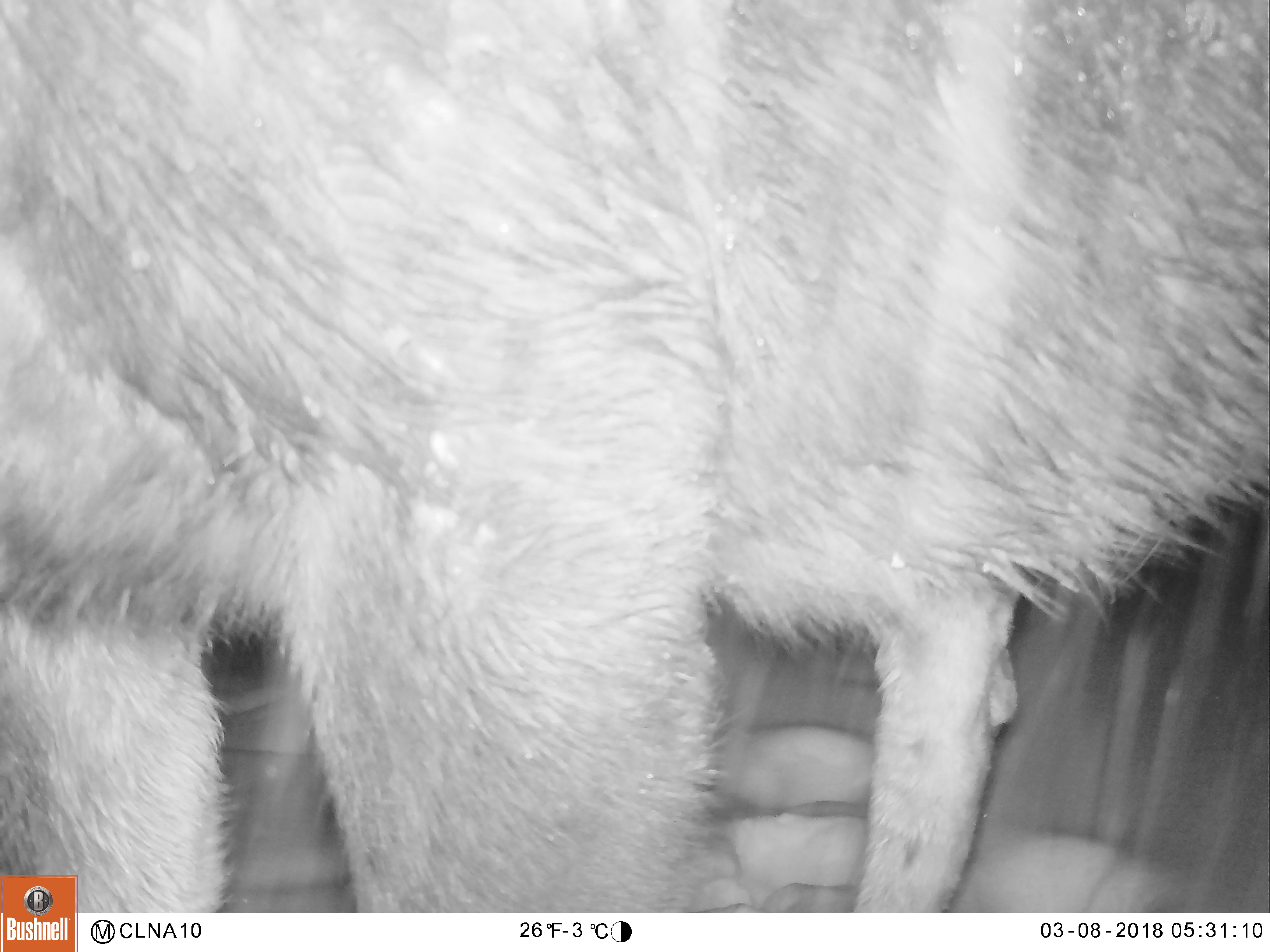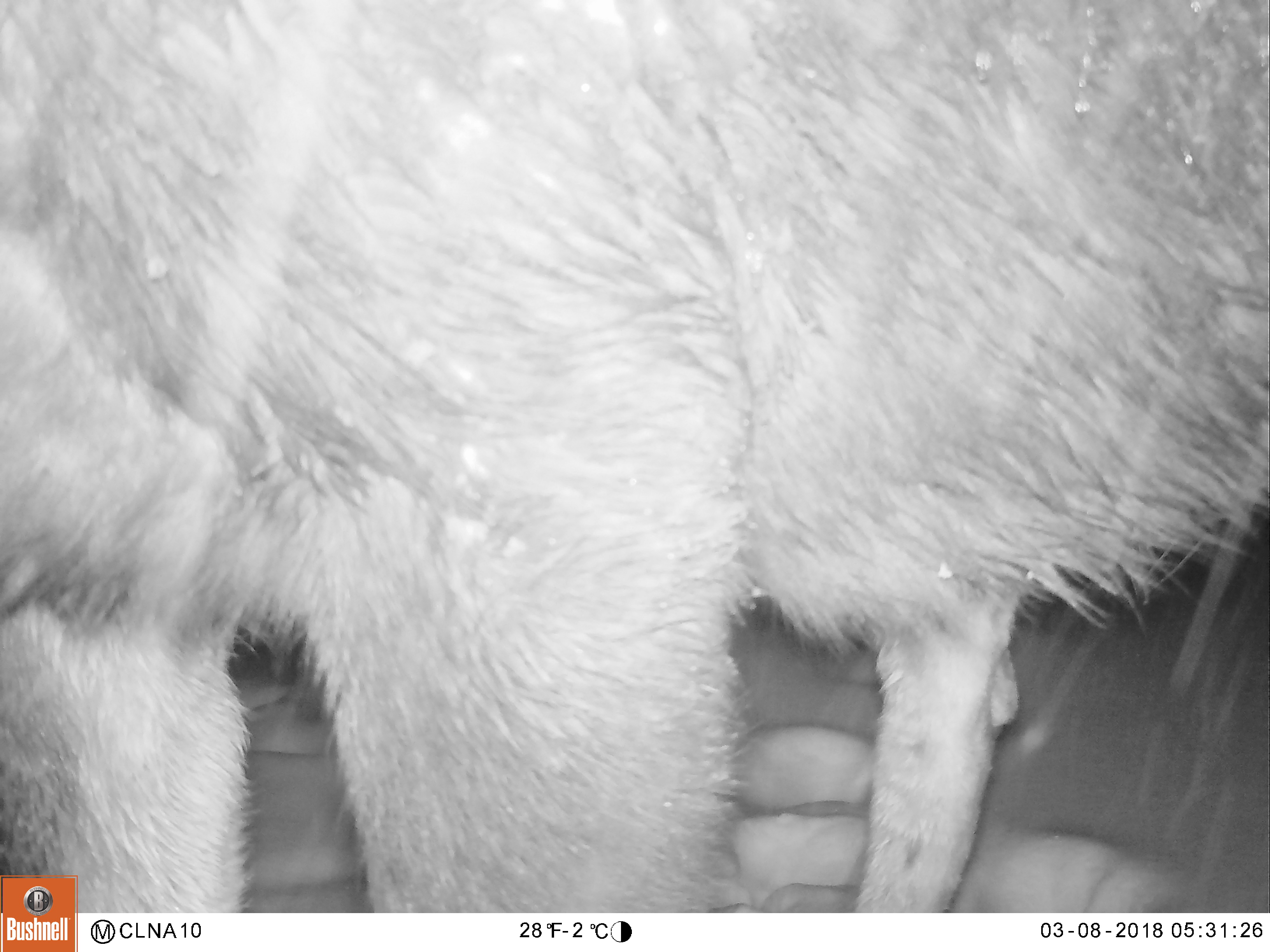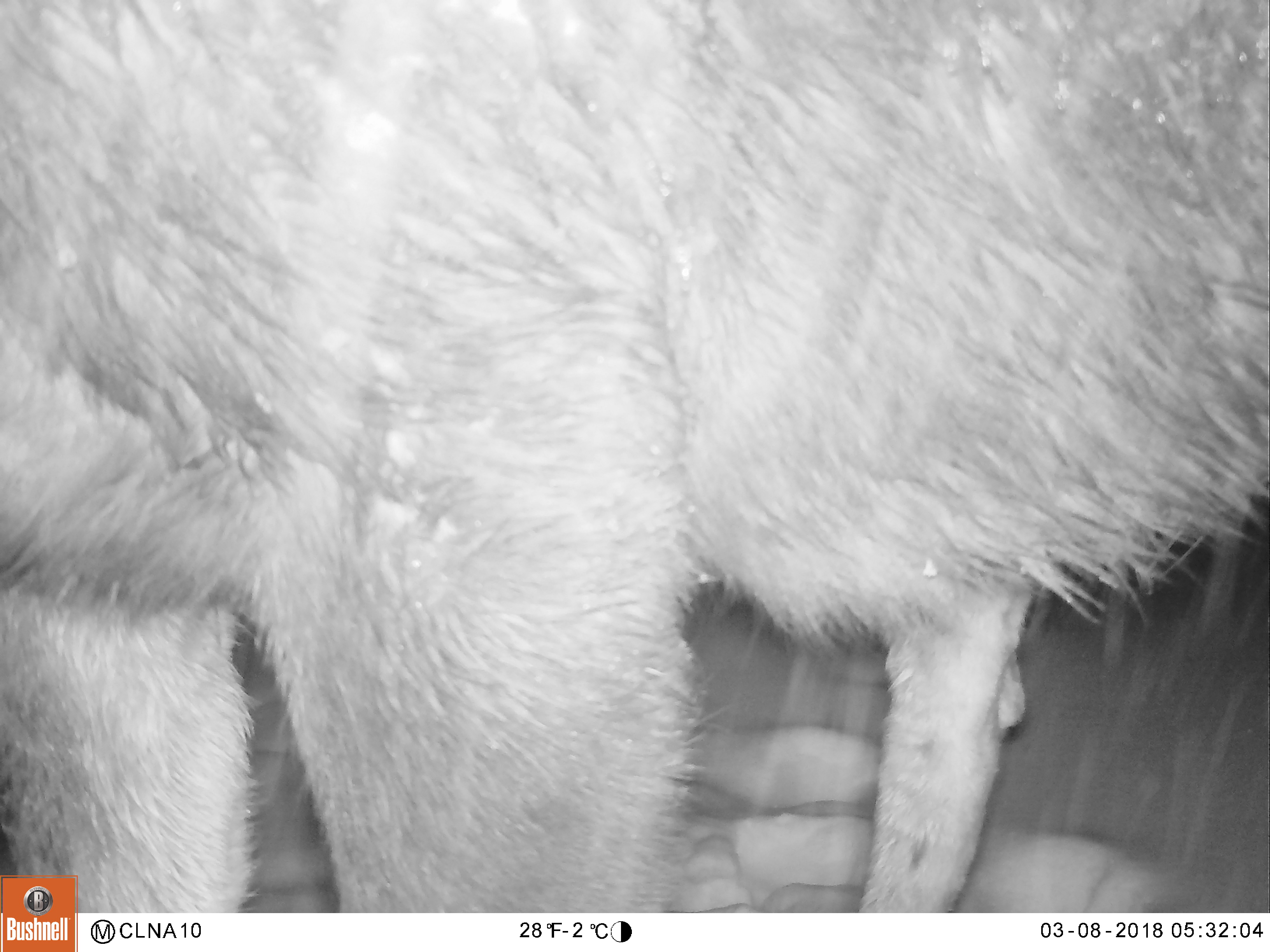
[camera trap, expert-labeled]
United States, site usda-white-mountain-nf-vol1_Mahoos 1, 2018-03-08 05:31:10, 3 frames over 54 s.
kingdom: Animalia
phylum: Chordata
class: Mammalia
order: Artiodactyla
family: Cervidae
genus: Alces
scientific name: Alces alces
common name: moose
Moose (Alces alces).